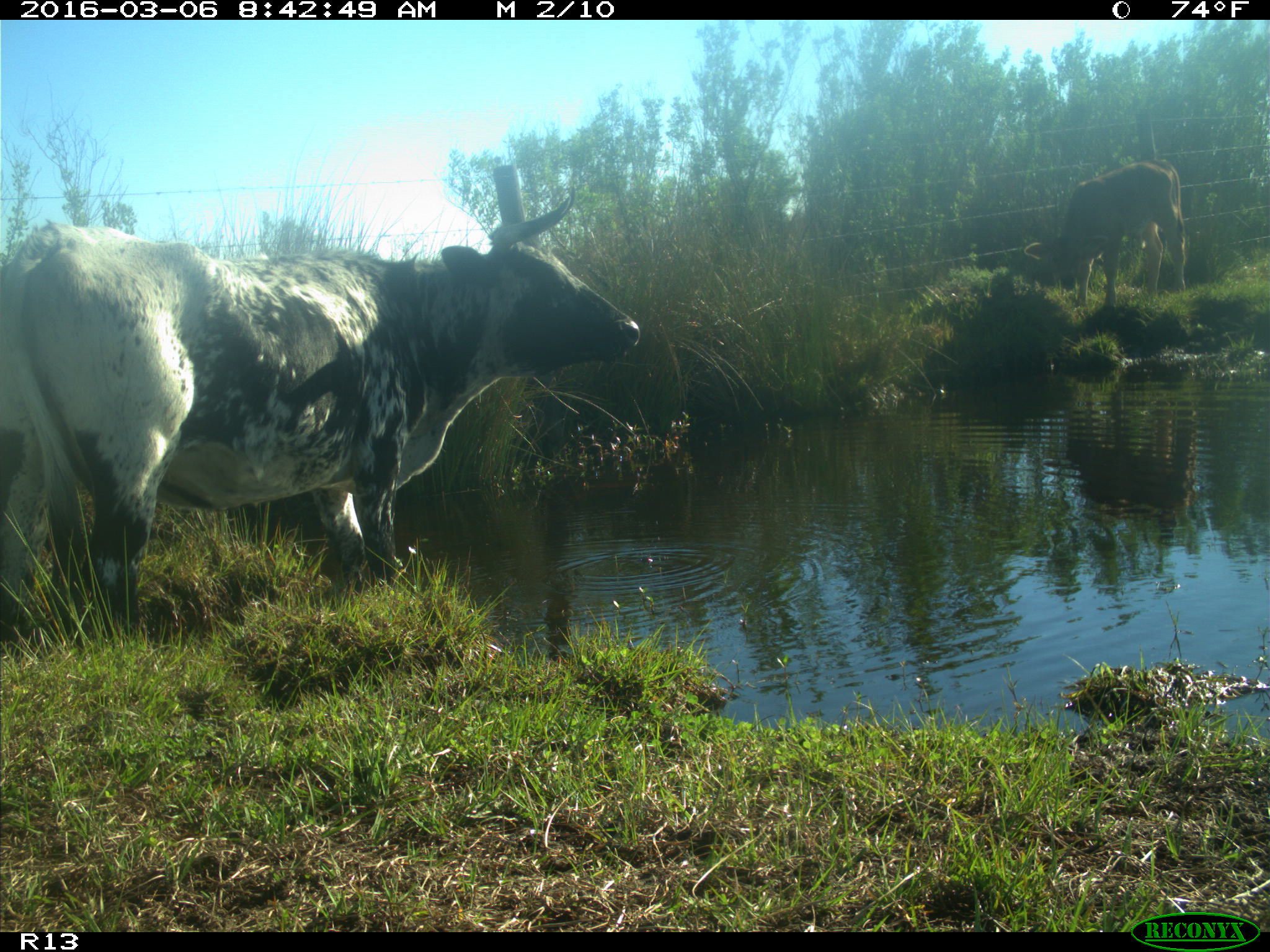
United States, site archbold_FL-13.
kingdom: Animalia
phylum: Chordata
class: Mammalia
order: Artiodactyla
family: Bovidae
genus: Bos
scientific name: Bos taurus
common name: domestic cow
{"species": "Bos taurus (domestic cow)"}